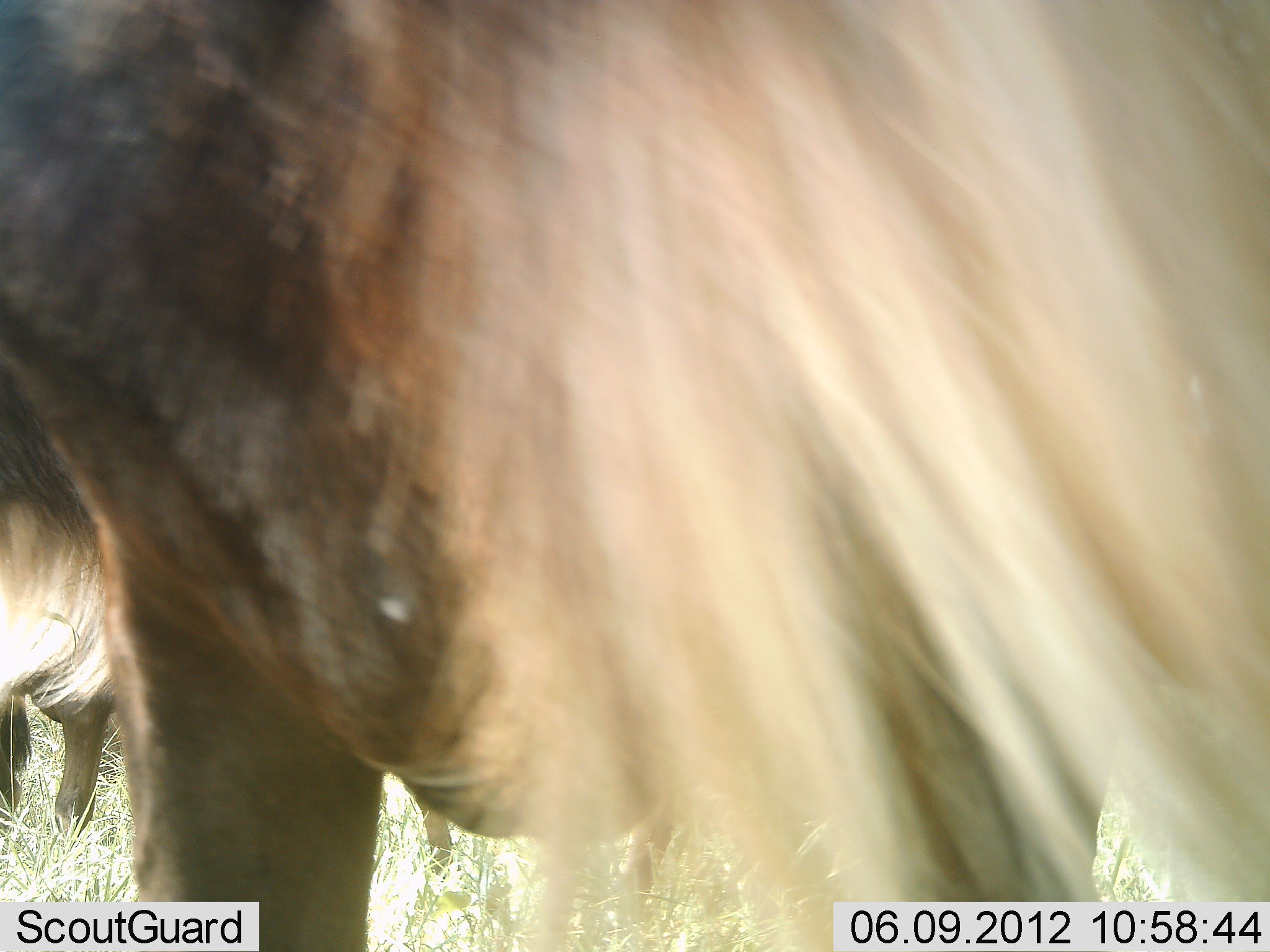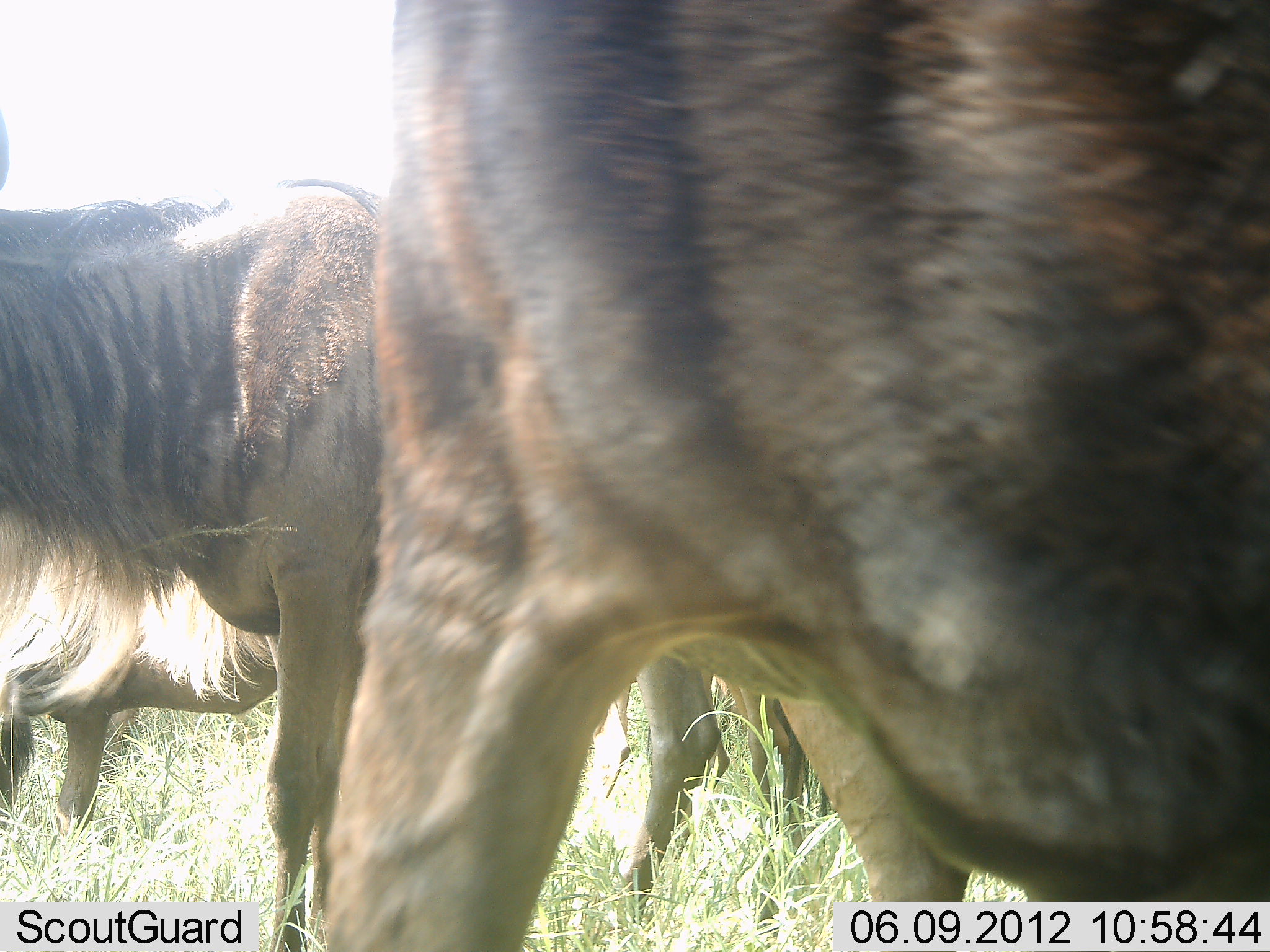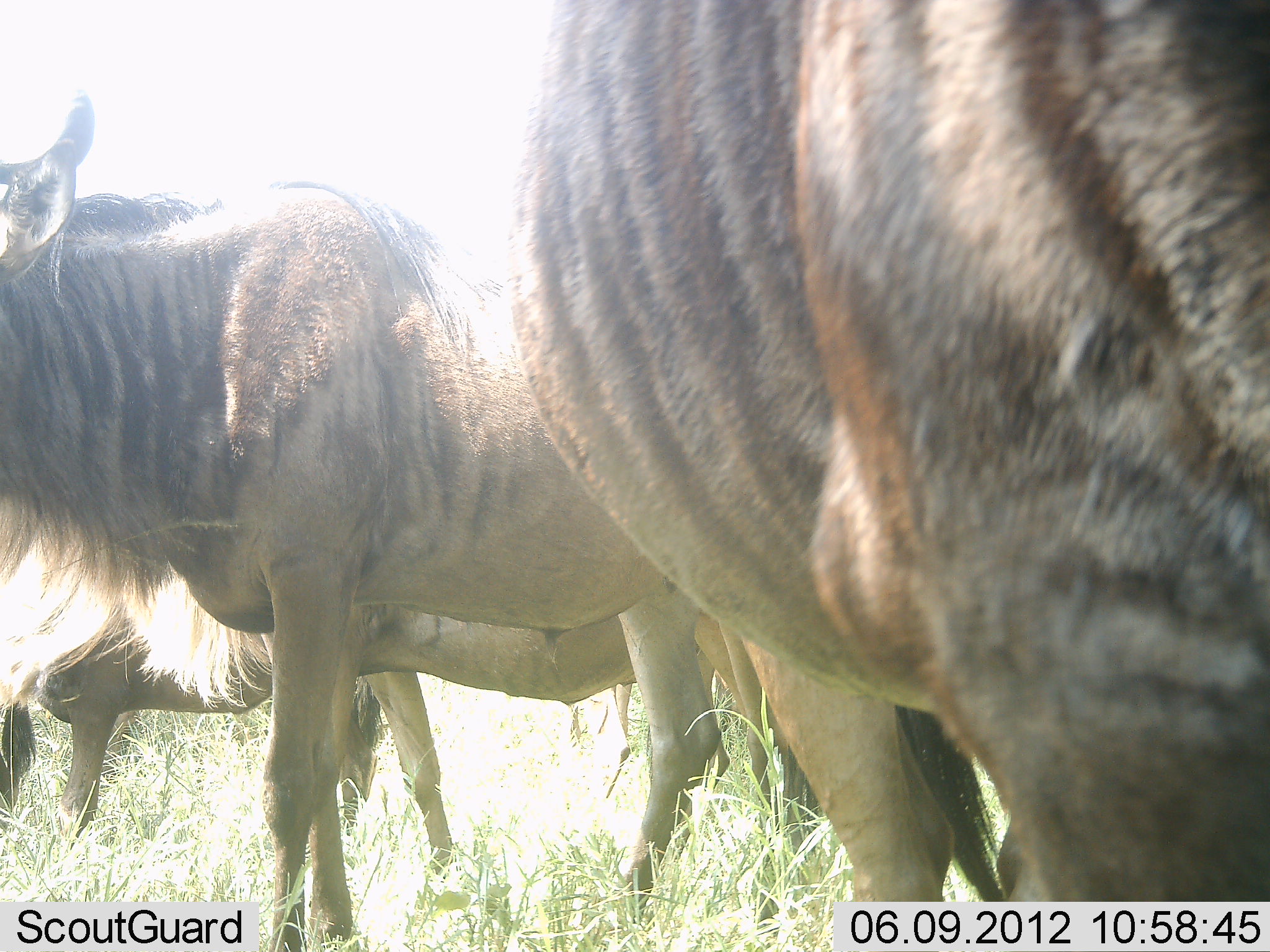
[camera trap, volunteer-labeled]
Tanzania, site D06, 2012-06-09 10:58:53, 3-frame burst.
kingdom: Animalia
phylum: Chordata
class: Mammalia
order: Artiodactyla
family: Bovidae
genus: Connochaetes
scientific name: Connochaetes taurinus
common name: blue wildebeest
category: wildebeest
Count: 4.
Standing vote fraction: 80%.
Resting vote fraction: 0%.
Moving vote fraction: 50%.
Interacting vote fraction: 10%.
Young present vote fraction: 0%.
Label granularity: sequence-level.